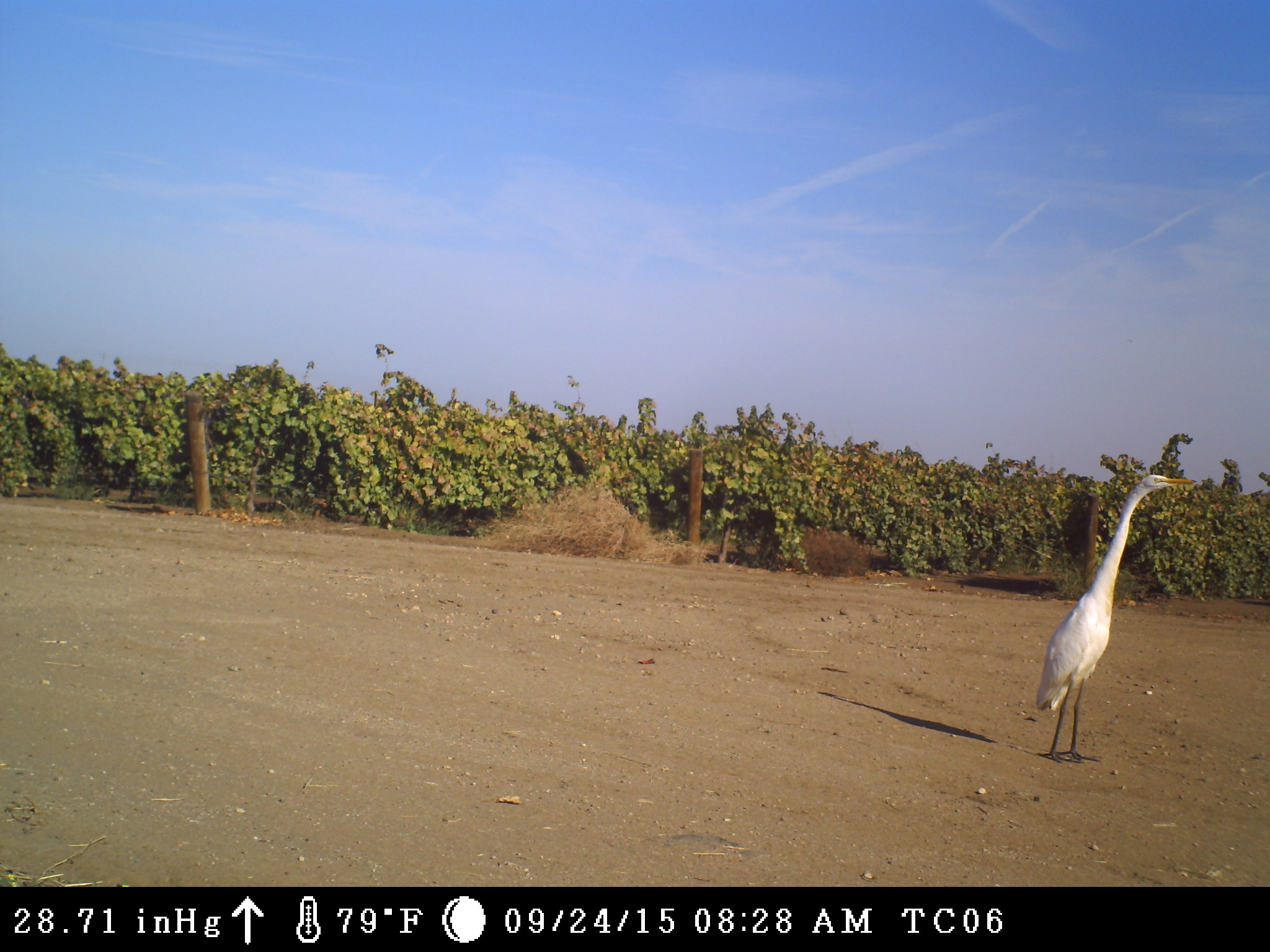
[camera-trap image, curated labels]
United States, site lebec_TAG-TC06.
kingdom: Animalia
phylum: Chordata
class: Aves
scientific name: Aves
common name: birds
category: unidentified bird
Unidentified bird (birds) (Aves).